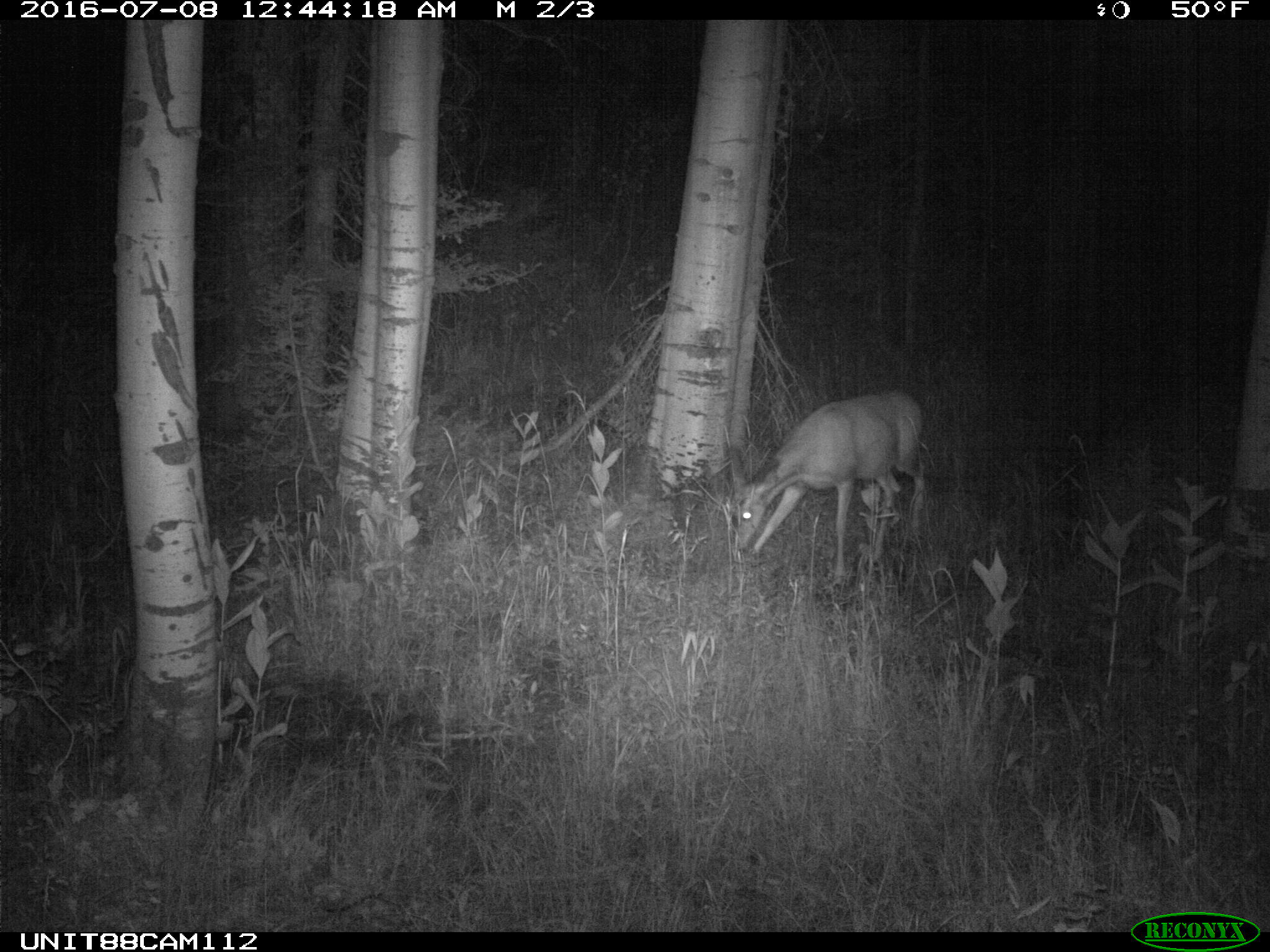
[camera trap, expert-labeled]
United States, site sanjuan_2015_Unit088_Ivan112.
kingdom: Animalia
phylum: Chordata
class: Mammalia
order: Artiodactyla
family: Cervidae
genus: Odocoileus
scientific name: Odocoileus hemionus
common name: mule deer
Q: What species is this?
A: Odocoileus hemionus (mule deer).